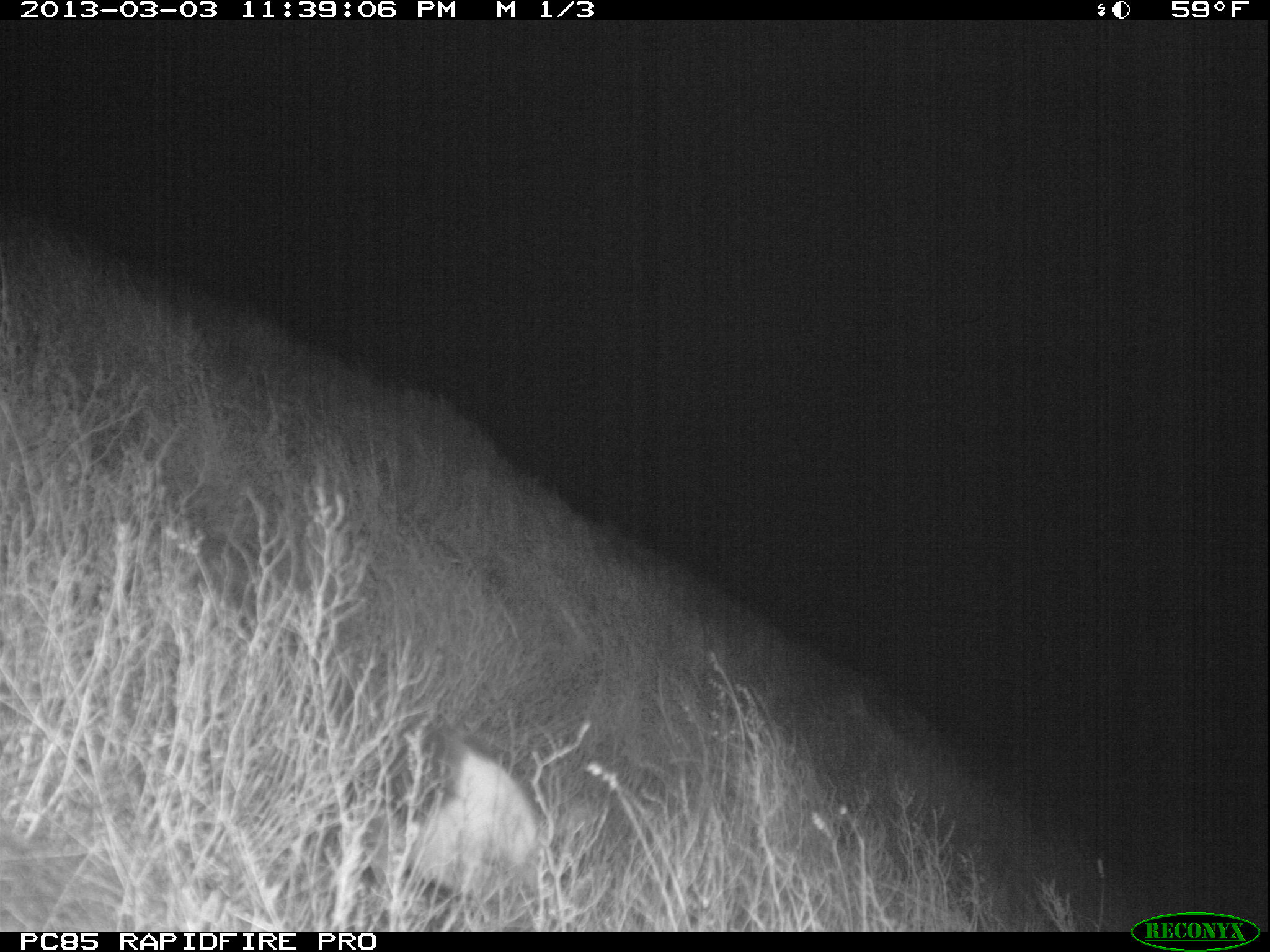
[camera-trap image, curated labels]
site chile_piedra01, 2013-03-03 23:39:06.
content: unidentified animal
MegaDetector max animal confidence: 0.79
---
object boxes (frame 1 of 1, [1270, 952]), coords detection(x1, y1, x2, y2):
unknown: detection(340, 707, 545, 885)